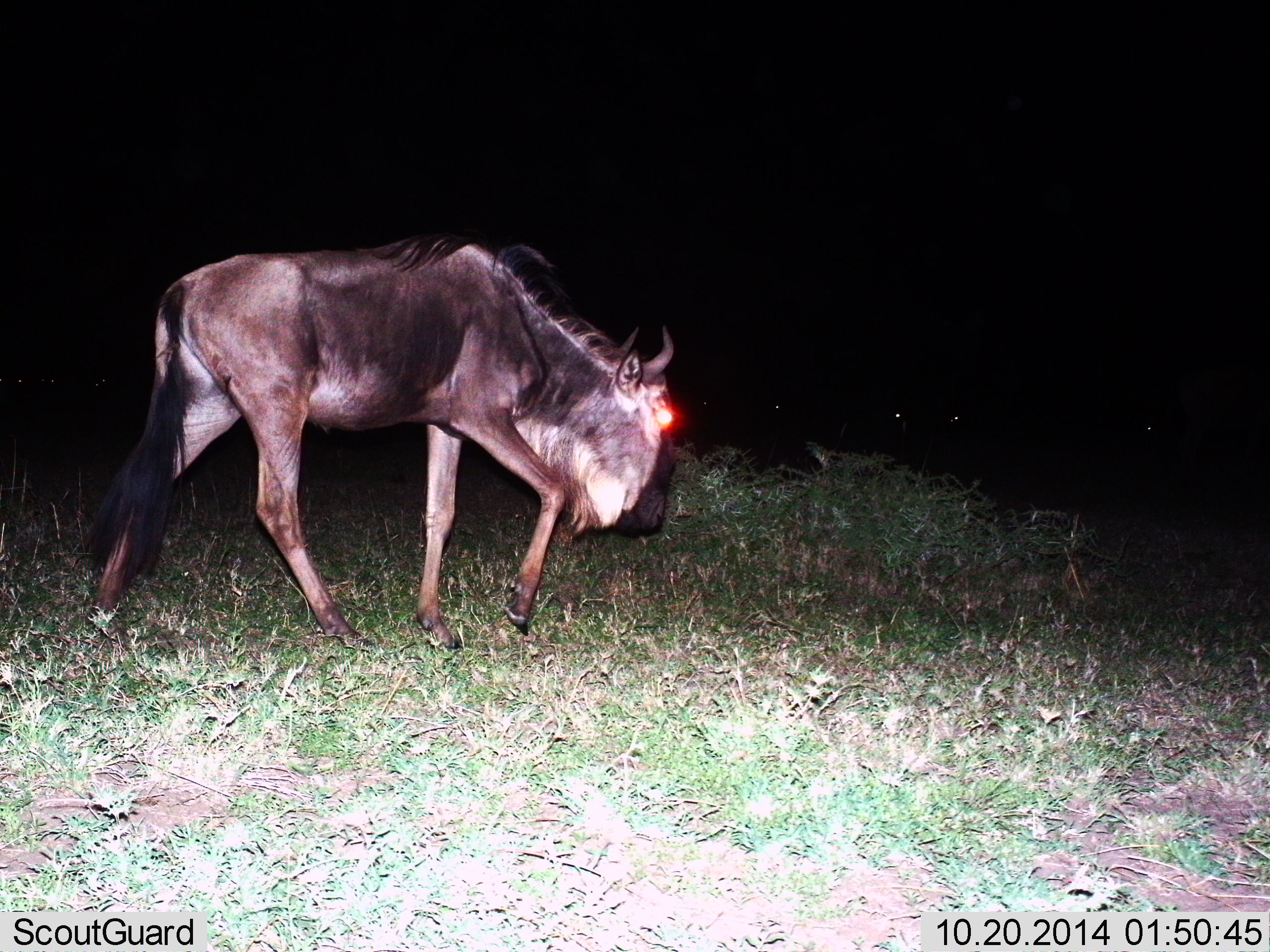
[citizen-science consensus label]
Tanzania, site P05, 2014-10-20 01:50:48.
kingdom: Animalia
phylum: Chordata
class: Mammalia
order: Artiodactyla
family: Bovidae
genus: Connochaetes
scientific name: Connochaetes taurinus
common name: blue wildebeest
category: wildebeest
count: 1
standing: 20%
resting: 0%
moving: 70%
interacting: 0%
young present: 10%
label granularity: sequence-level